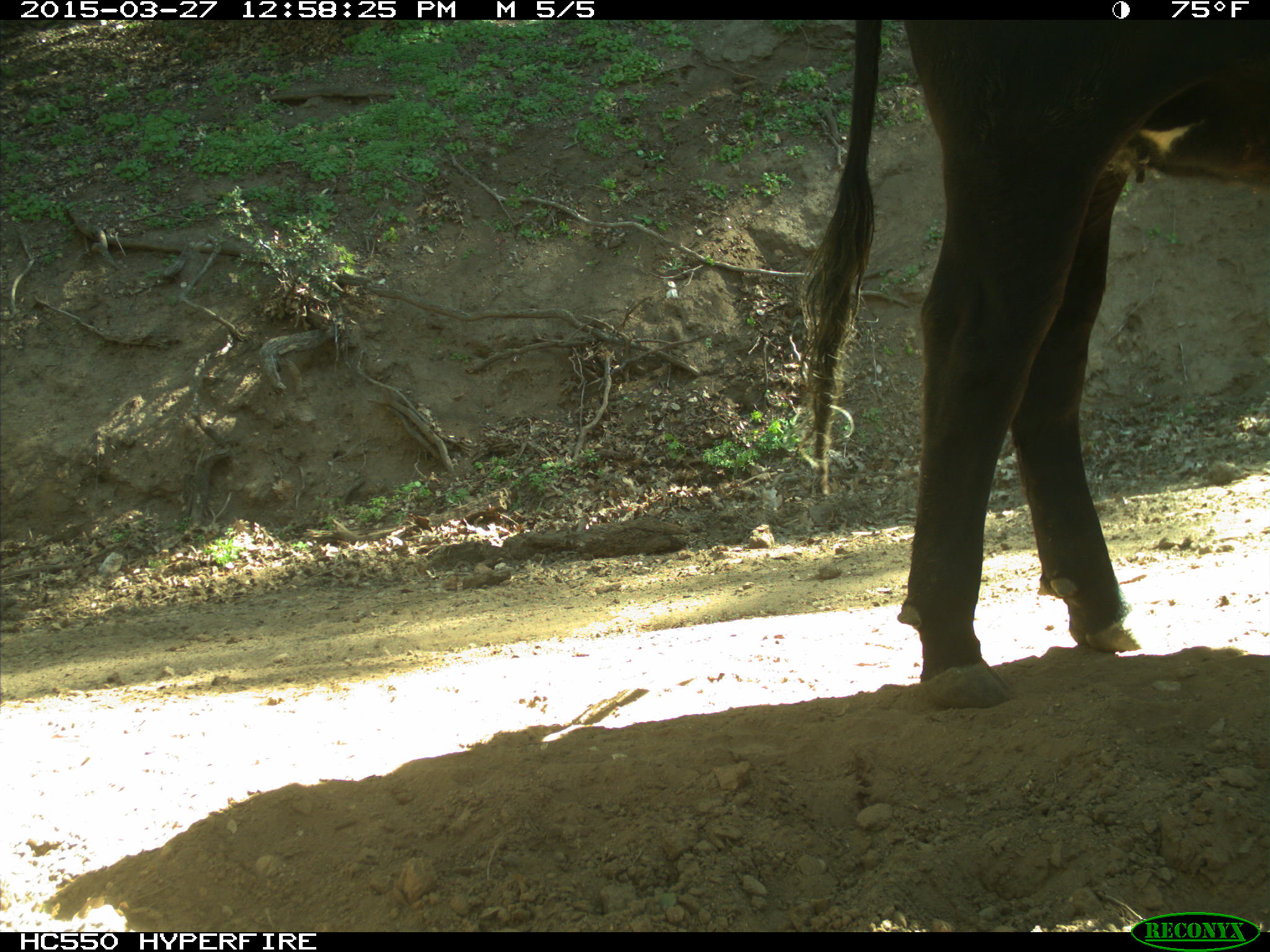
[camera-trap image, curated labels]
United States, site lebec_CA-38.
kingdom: Animalia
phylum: Chordata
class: Mammalia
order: Artiodactyla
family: Bovidae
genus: Bos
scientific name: Bos taurus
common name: domestic cow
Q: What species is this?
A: Bos taurus (domestic cow).